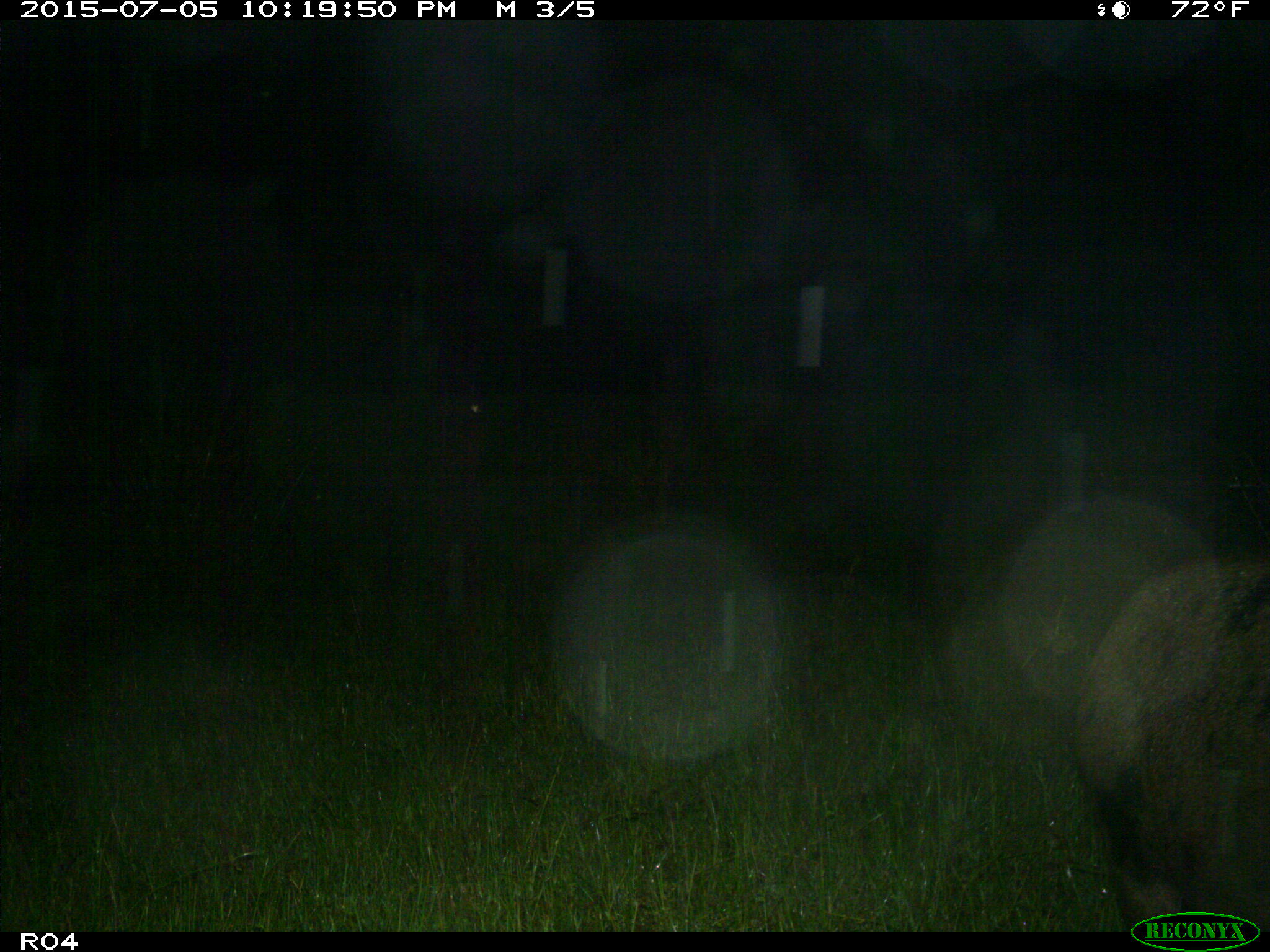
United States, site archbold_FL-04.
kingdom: Animalia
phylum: Chordata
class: Mammalia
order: Artiodactyla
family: Suidae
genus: Sus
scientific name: Sus scrofa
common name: wild boar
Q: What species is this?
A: Sus scrofa (wild boar).